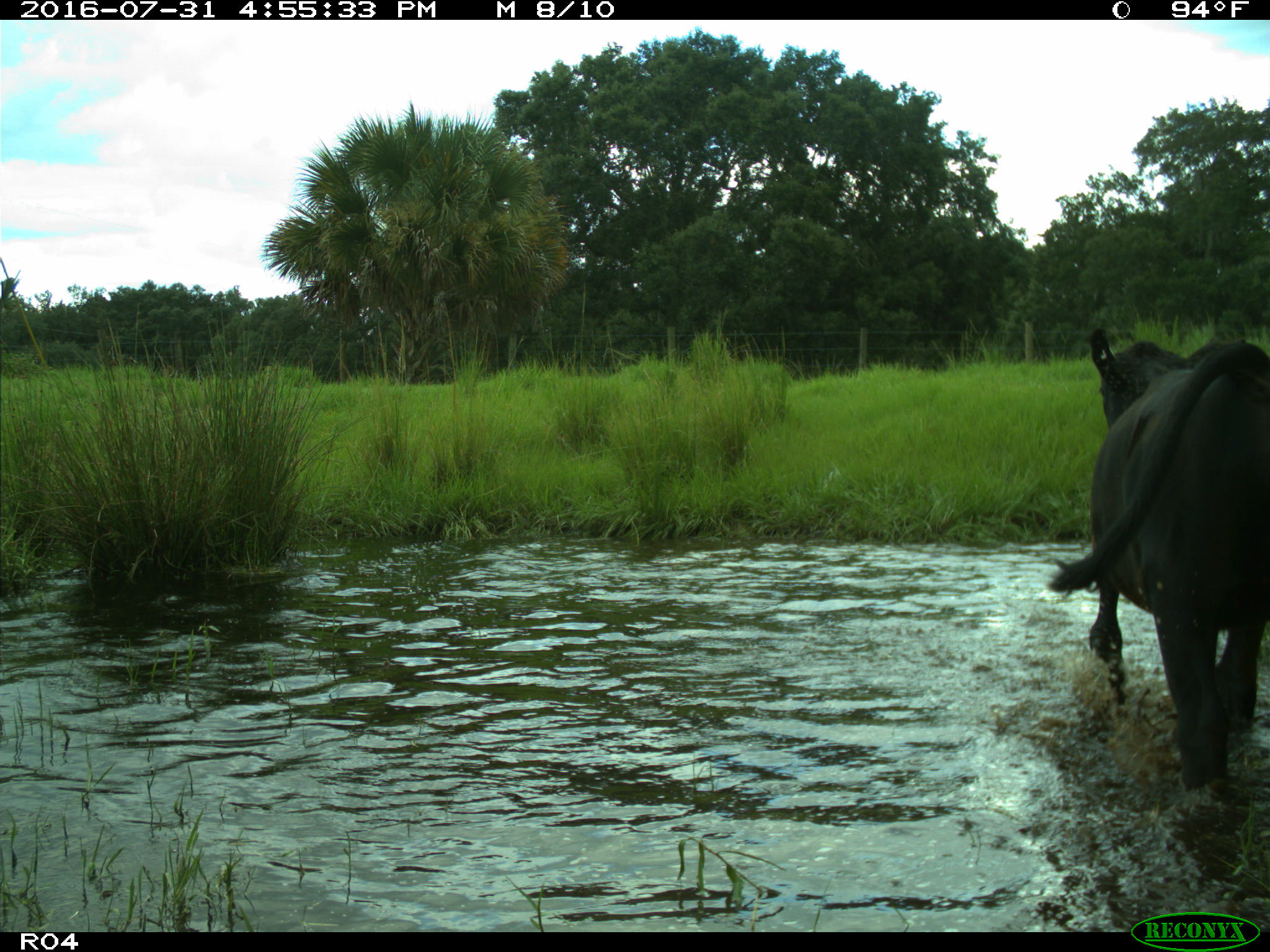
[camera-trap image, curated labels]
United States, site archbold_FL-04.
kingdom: Animalia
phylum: Chordata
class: Mammalia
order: Artiodactyla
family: Bovidae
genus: Bos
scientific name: Bos taurus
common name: domestic cow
Bos taurus (domestic cow).